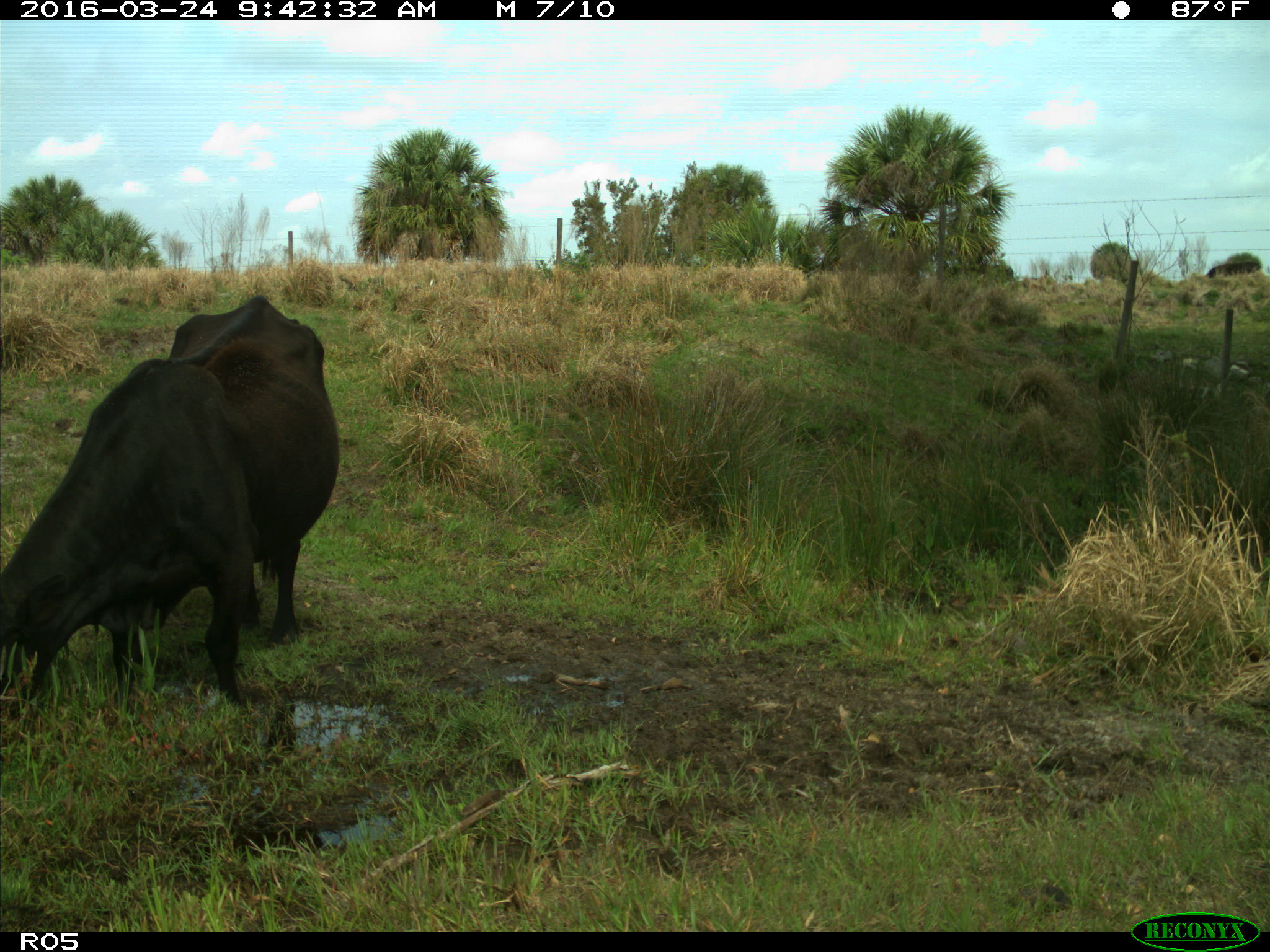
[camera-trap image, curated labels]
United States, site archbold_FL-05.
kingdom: Animalia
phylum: Chordata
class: Mammalia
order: Artiodactyla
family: Bovidae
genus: Bos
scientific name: Bos taurus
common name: domestic cow